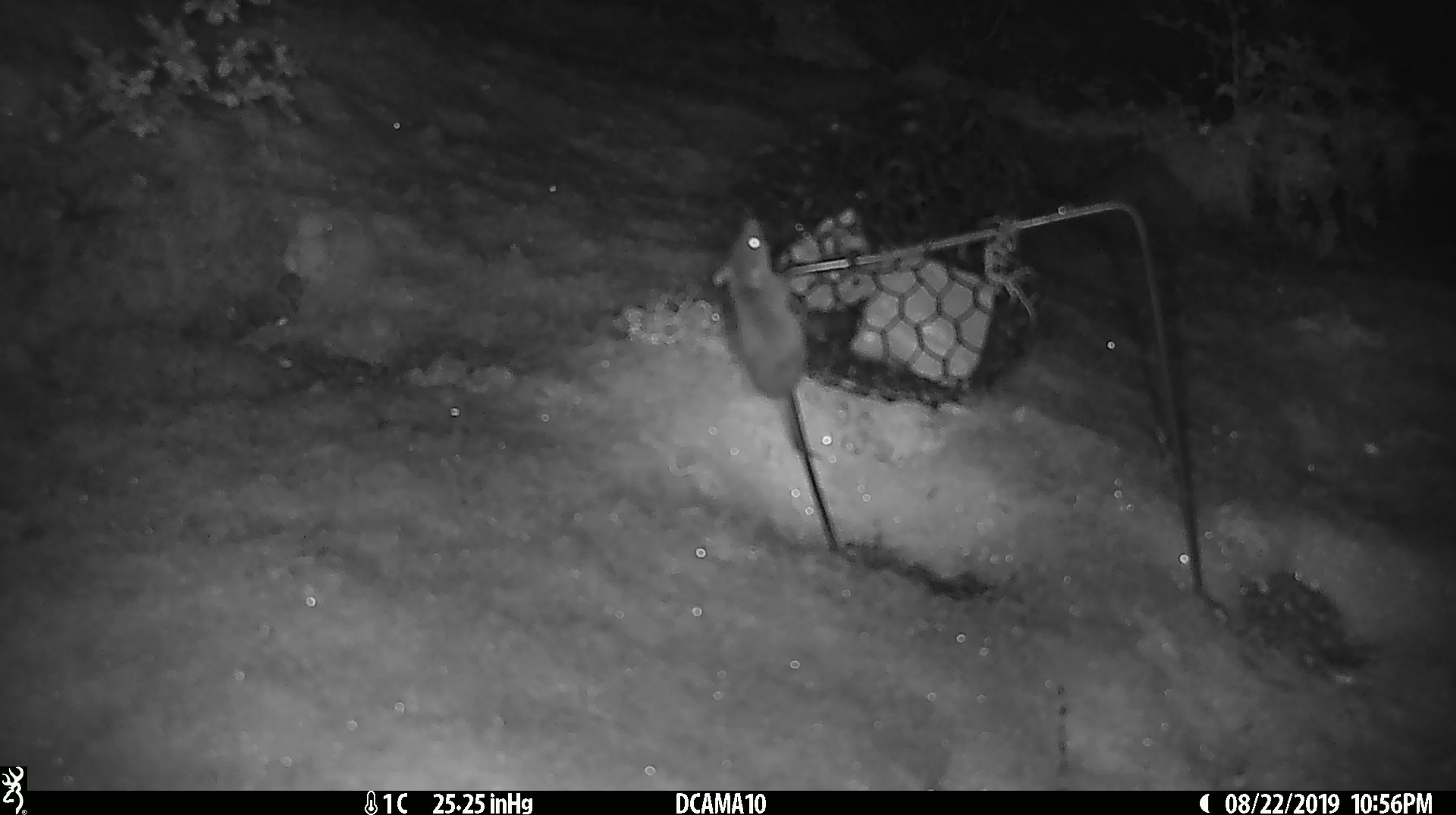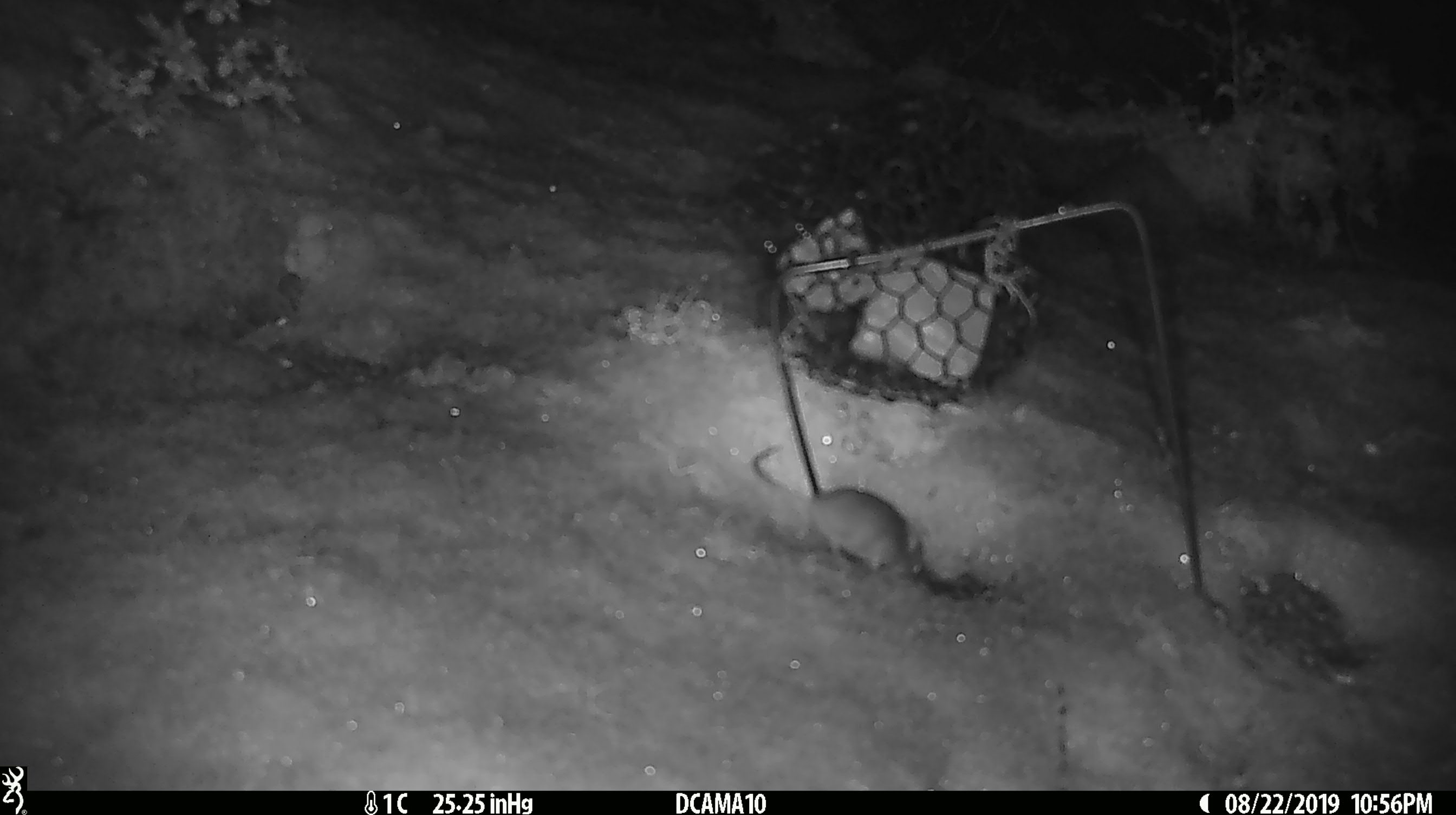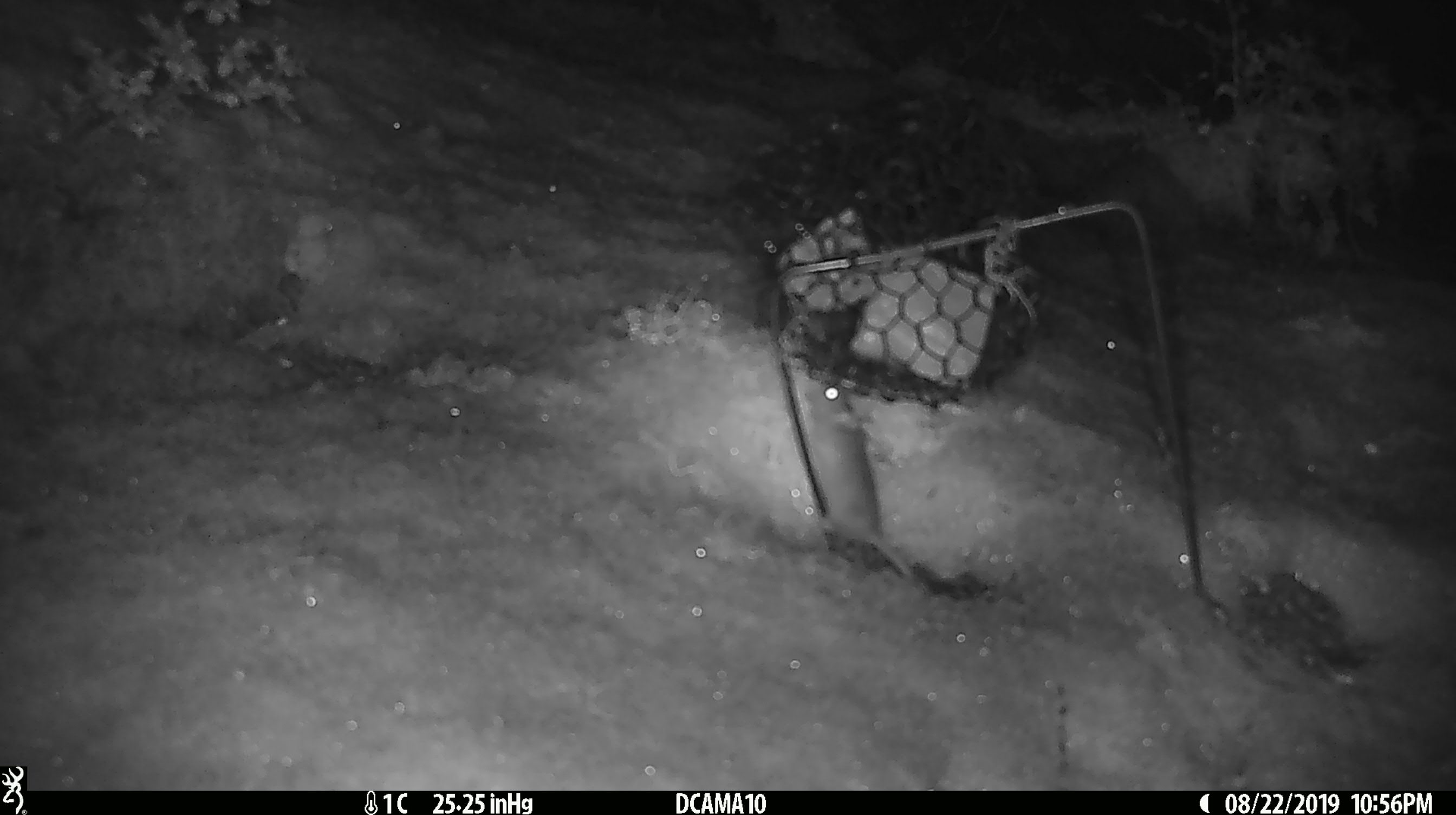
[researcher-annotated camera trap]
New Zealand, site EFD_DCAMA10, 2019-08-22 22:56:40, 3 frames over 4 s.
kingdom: Animalia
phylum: Chordata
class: Mammalia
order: Rodentia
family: Muridae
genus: Mus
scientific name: Mus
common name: mouse